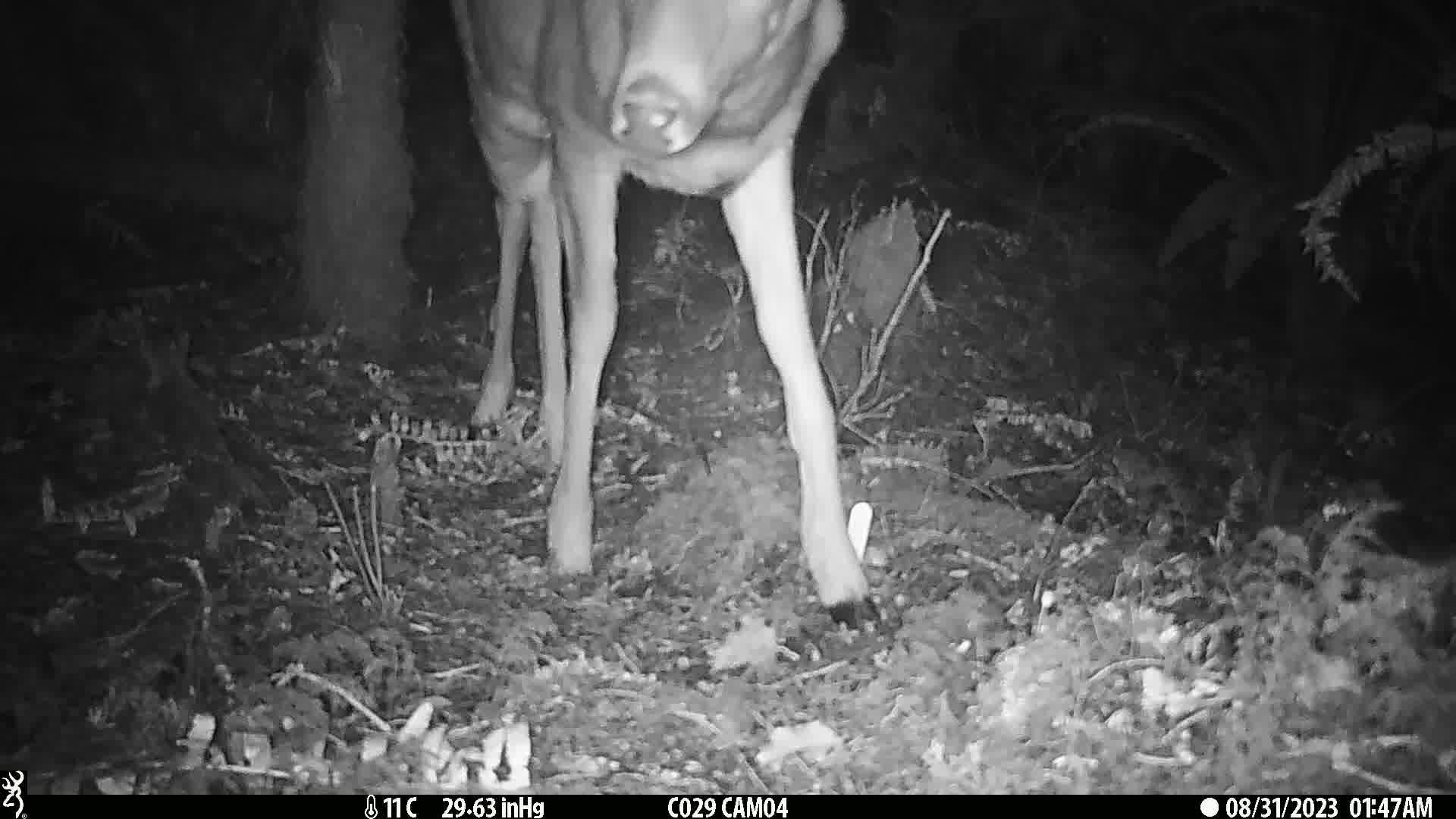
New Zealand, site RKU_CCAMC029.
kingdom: Animalia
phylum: Chordata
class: Mammalia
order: Artiodactyla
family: Cervidae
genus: Odocoileus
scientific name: Odocoileus virginianus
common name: white-tailed deer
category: white tailed deer